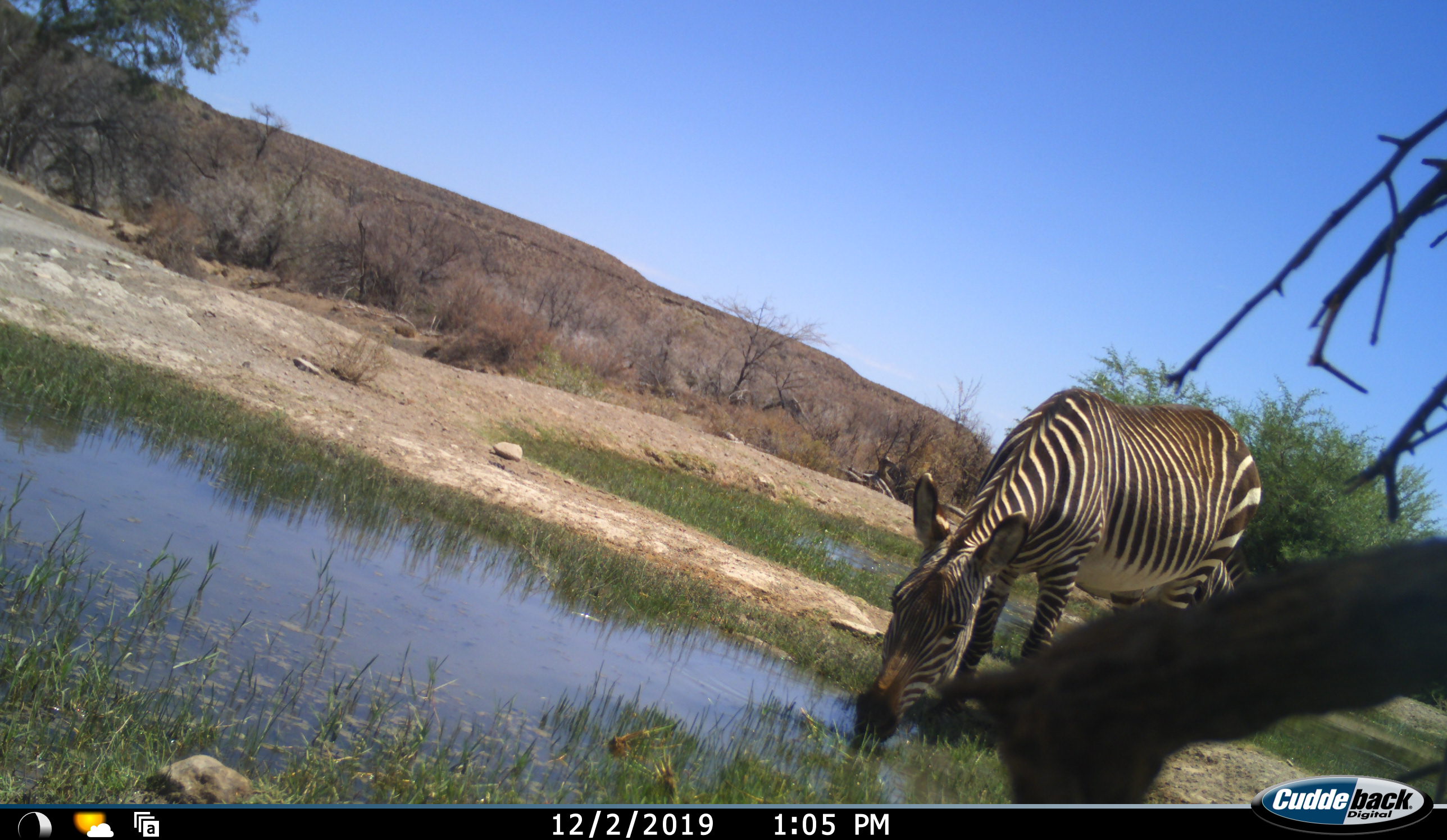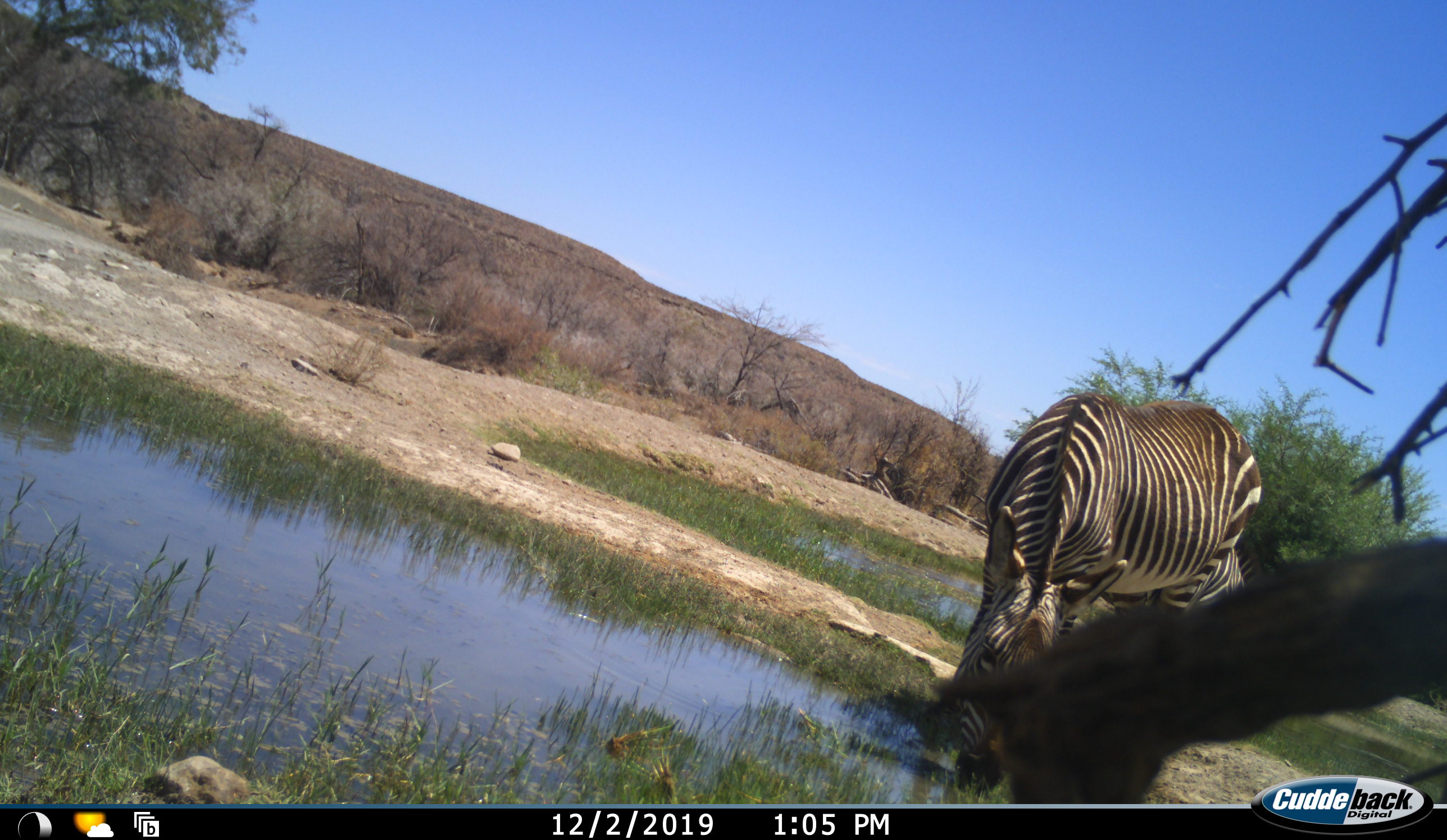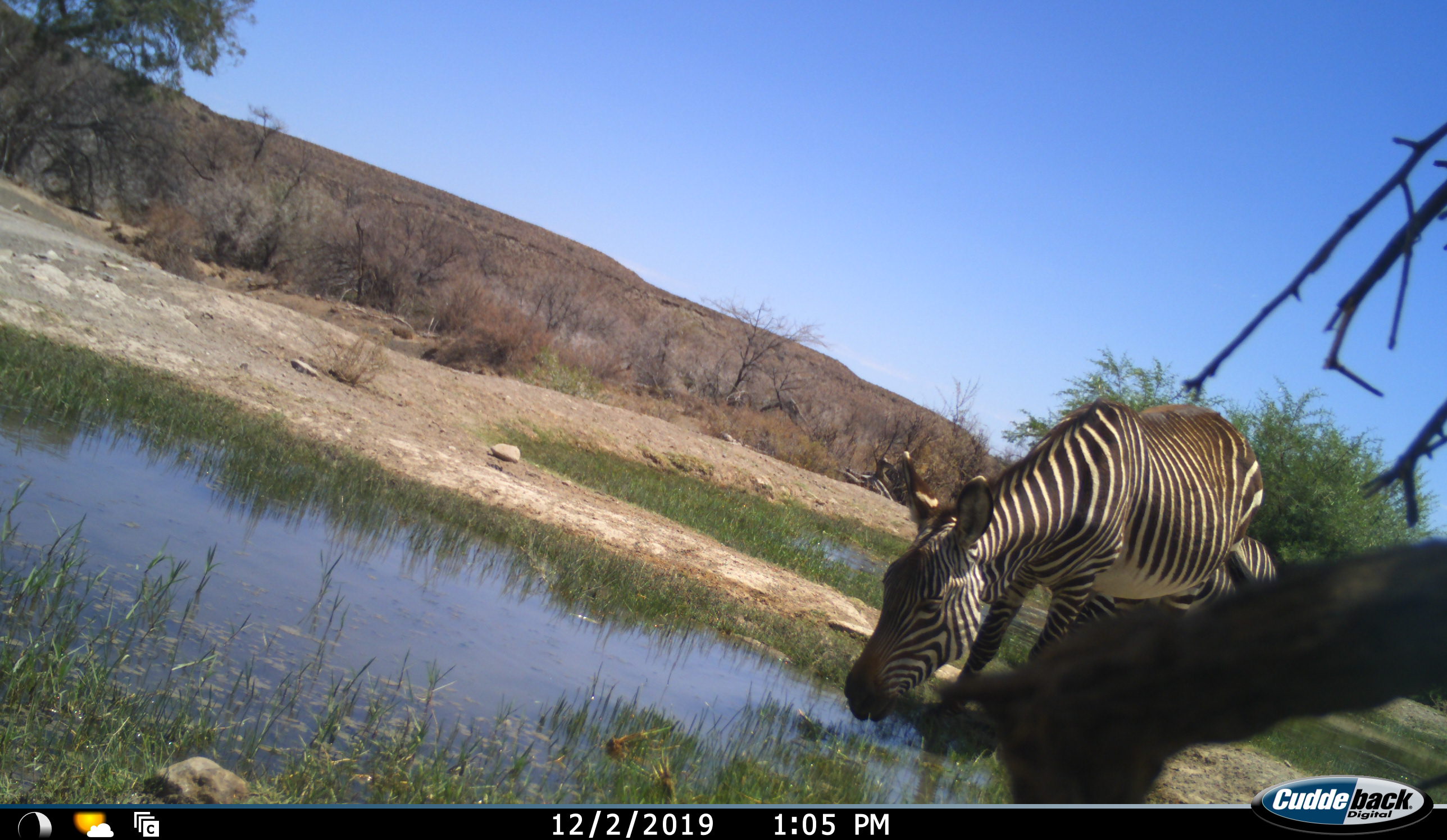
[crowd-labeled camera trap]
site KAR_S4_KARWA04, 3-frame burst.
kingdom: Animalia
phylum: Chordata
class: Mammalia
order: Perissodactyla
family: Equidae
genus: Equus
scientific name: Equus zebra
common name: mountain zebra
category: zebramountain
Zebramountain (mountain zebra) (Equus zebra), count 2. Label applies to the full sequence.